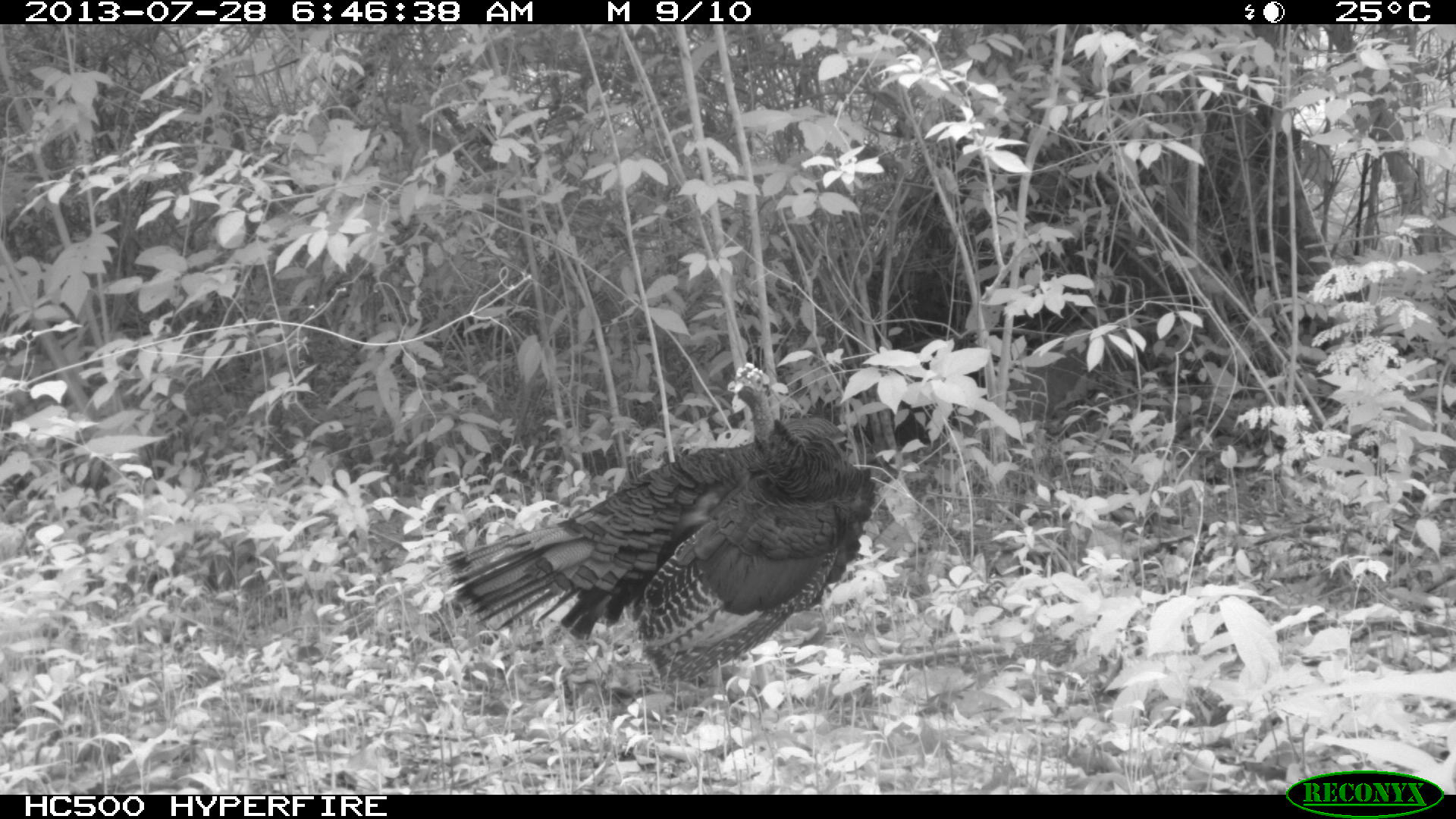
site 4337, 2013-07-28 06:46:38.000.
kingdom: Animalia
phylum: Chordata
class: Aves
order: Galliformes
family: Phasianidae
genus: Meleagris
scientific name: Meleagris ocellata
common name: ocellated turkey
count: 1